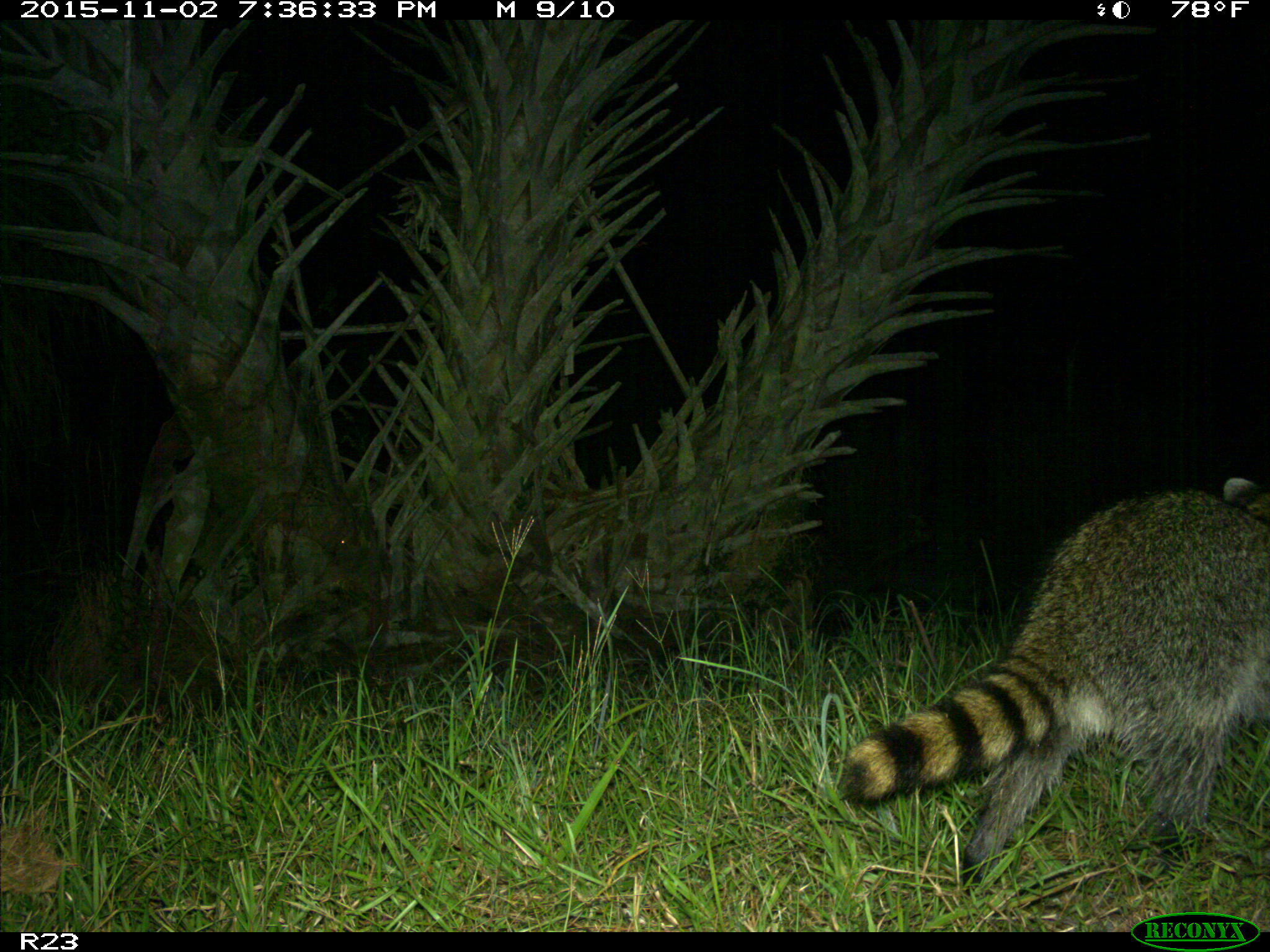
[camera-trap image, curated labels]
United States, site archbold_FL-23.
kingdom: Animalia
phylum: Chordata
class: Mammalia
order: Carnivora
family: Procyonidae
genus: Procyon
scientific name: Procyon lotor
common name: common raccoon